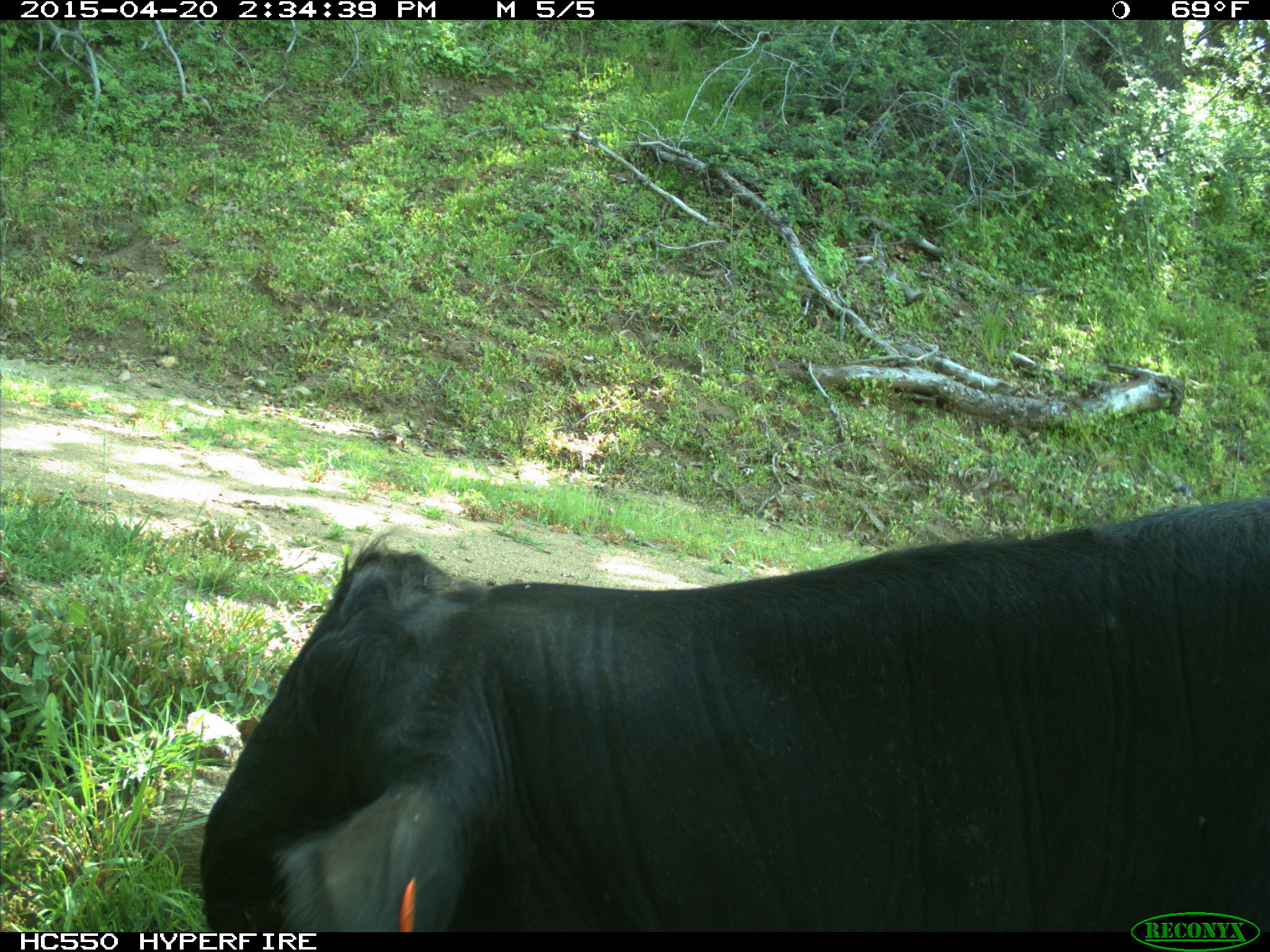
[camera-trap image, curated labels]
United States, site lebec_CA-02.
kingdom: Animalia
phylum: Chordata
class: Mammalia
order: Artiodactyla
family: Bovidae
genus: Bos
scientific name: Bos taurus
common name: domestic cow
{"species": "Bos taurus (domestic cow)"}